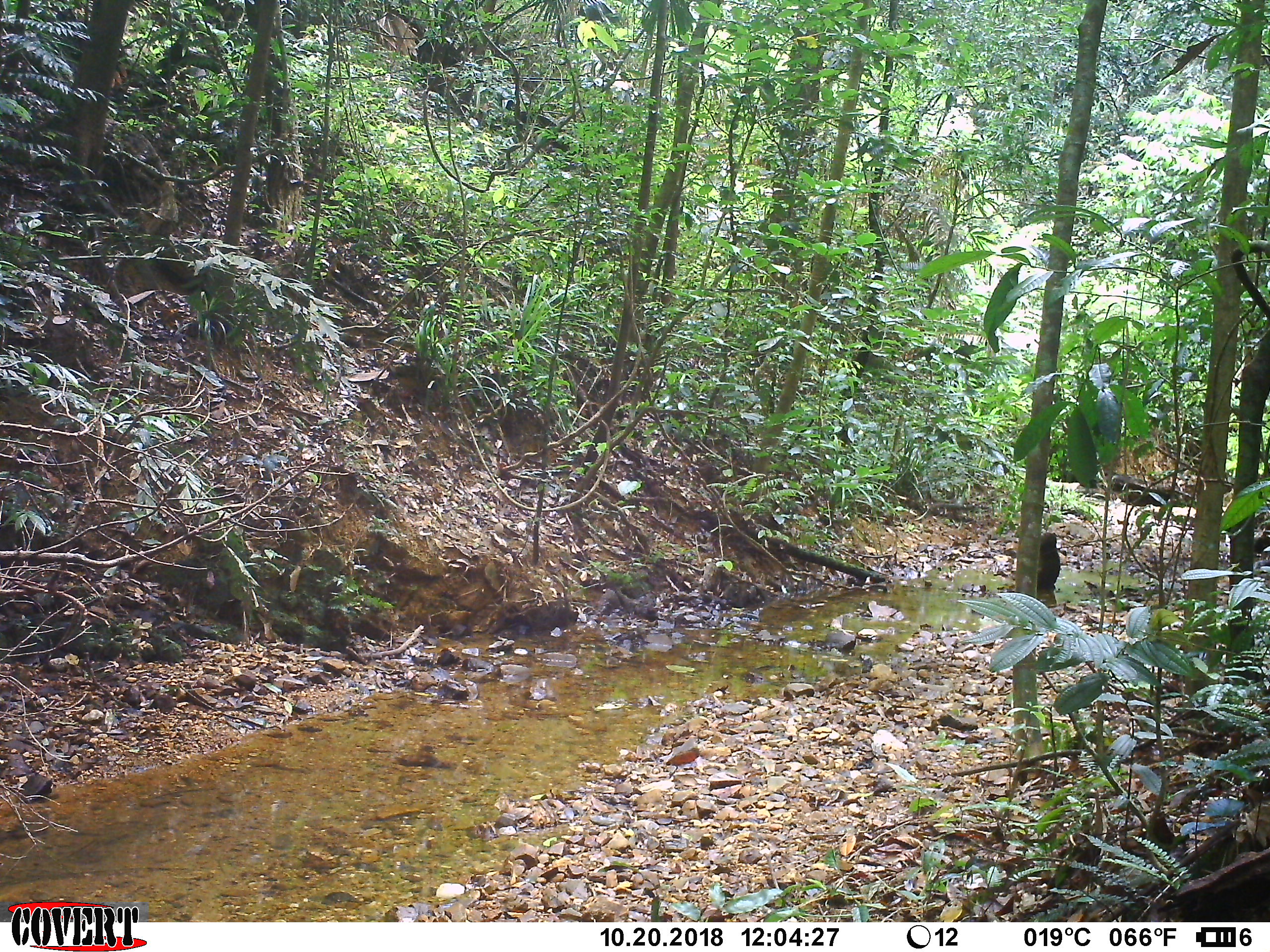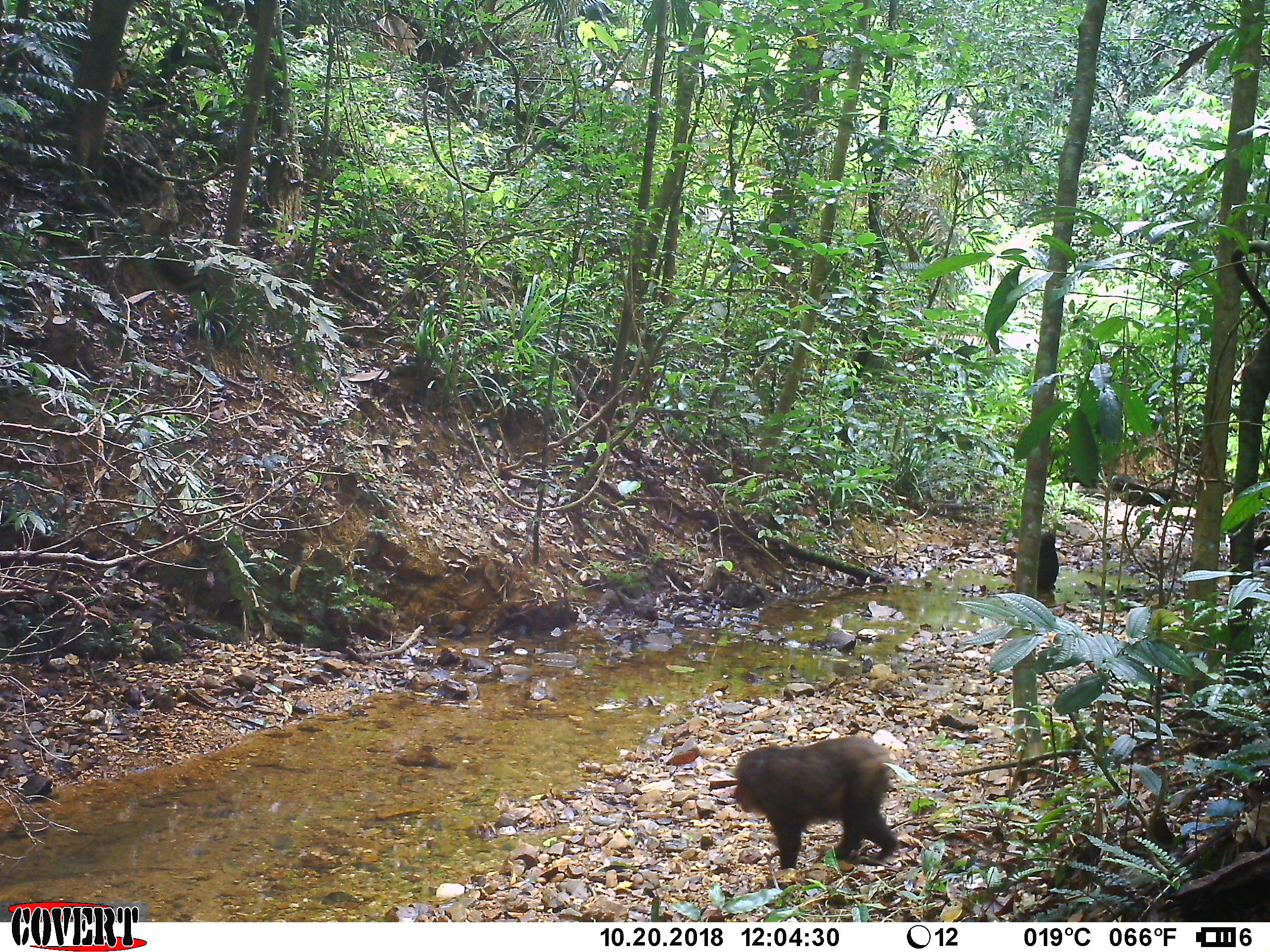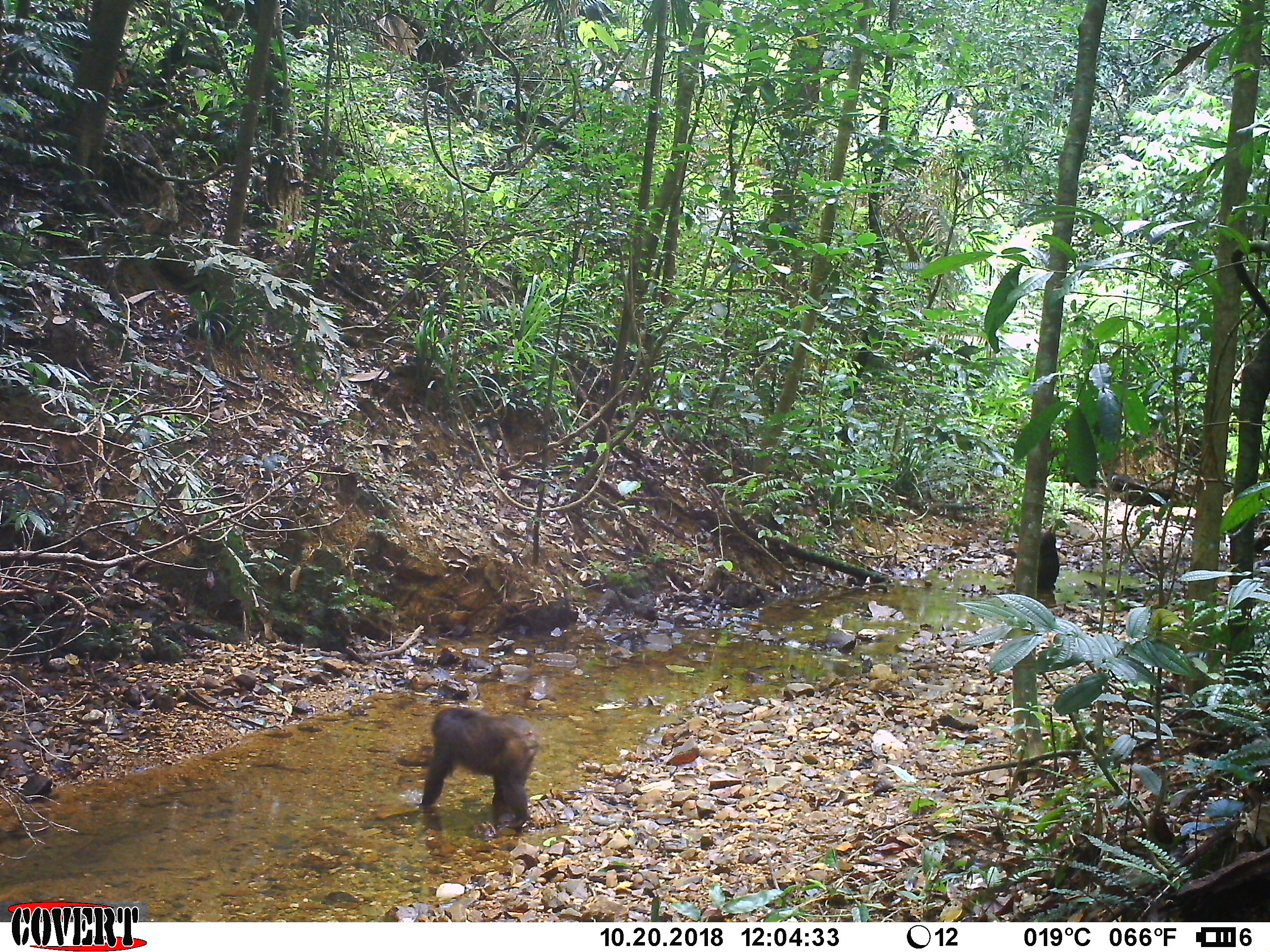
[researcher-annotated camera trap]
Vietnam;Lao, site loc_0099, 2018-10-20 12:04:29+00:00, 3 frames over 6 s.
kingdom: Animalia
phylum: Chordata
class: Mammalia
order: Primates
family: Cercopithecidae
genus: Macaca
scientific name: Macaca arctoides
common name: stump-tailed macaque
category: stump tailed macaque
Stump tailed macaque (stump-tailed macaque) (Macaca arctoides). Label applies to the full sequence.